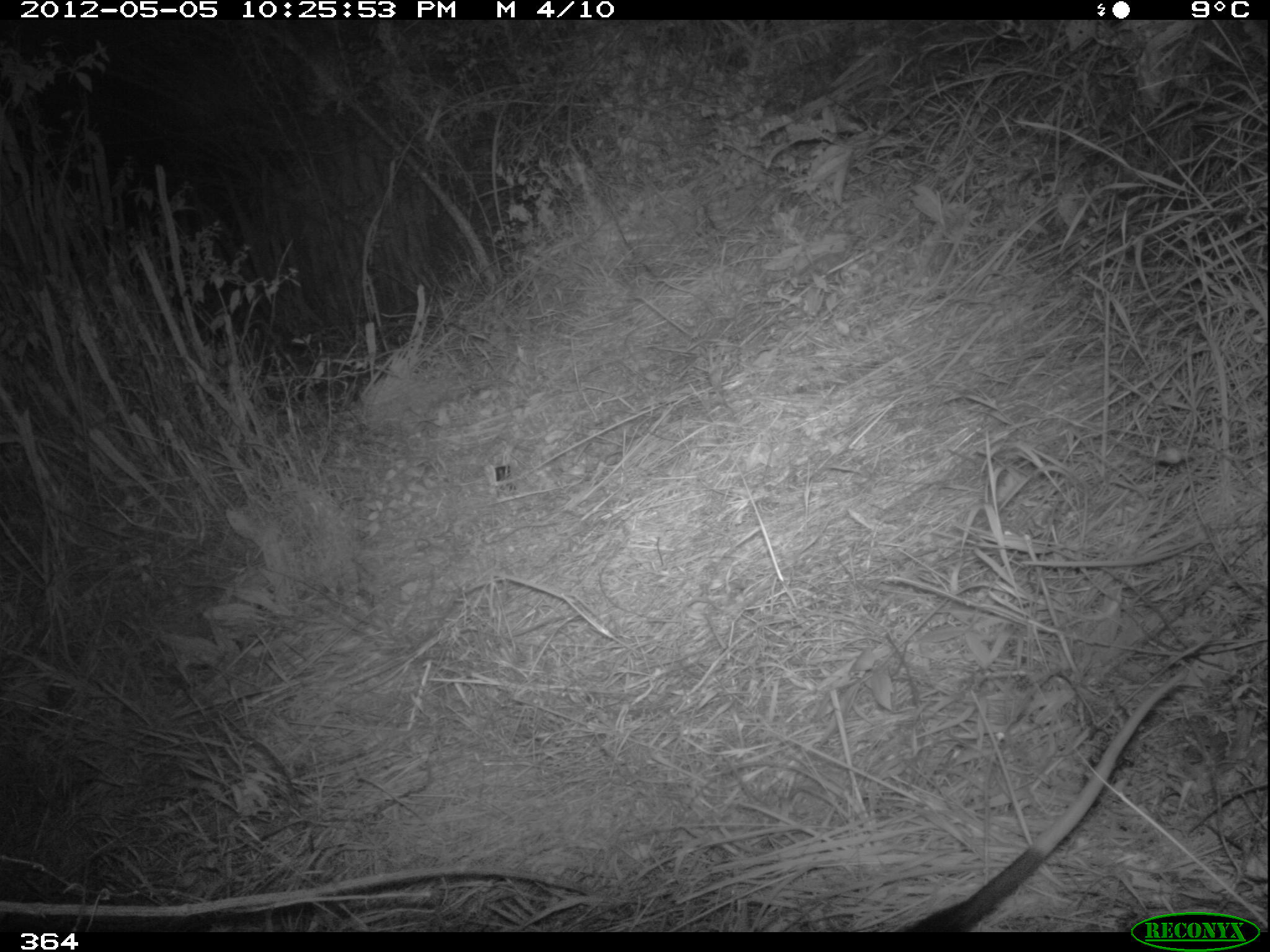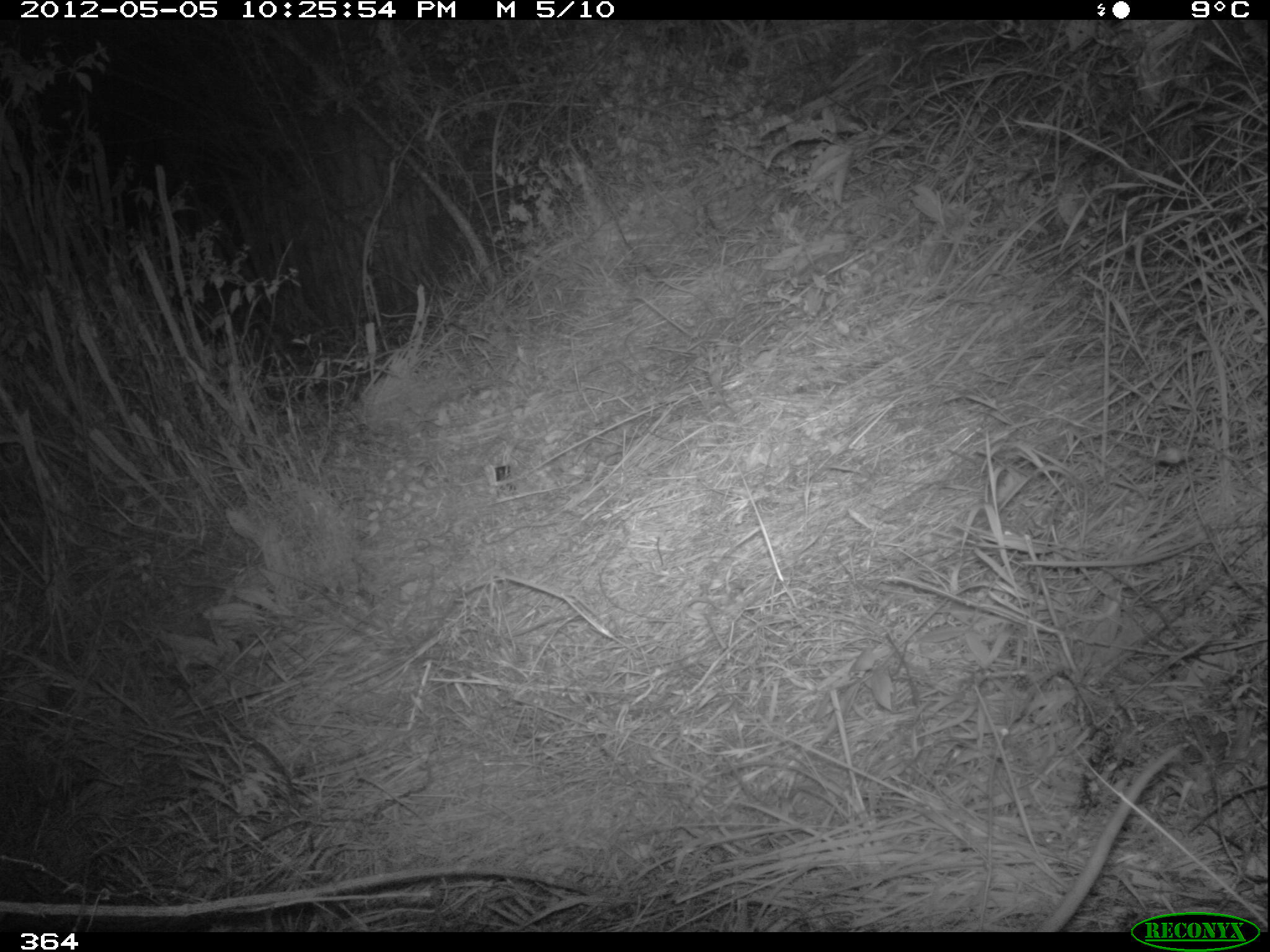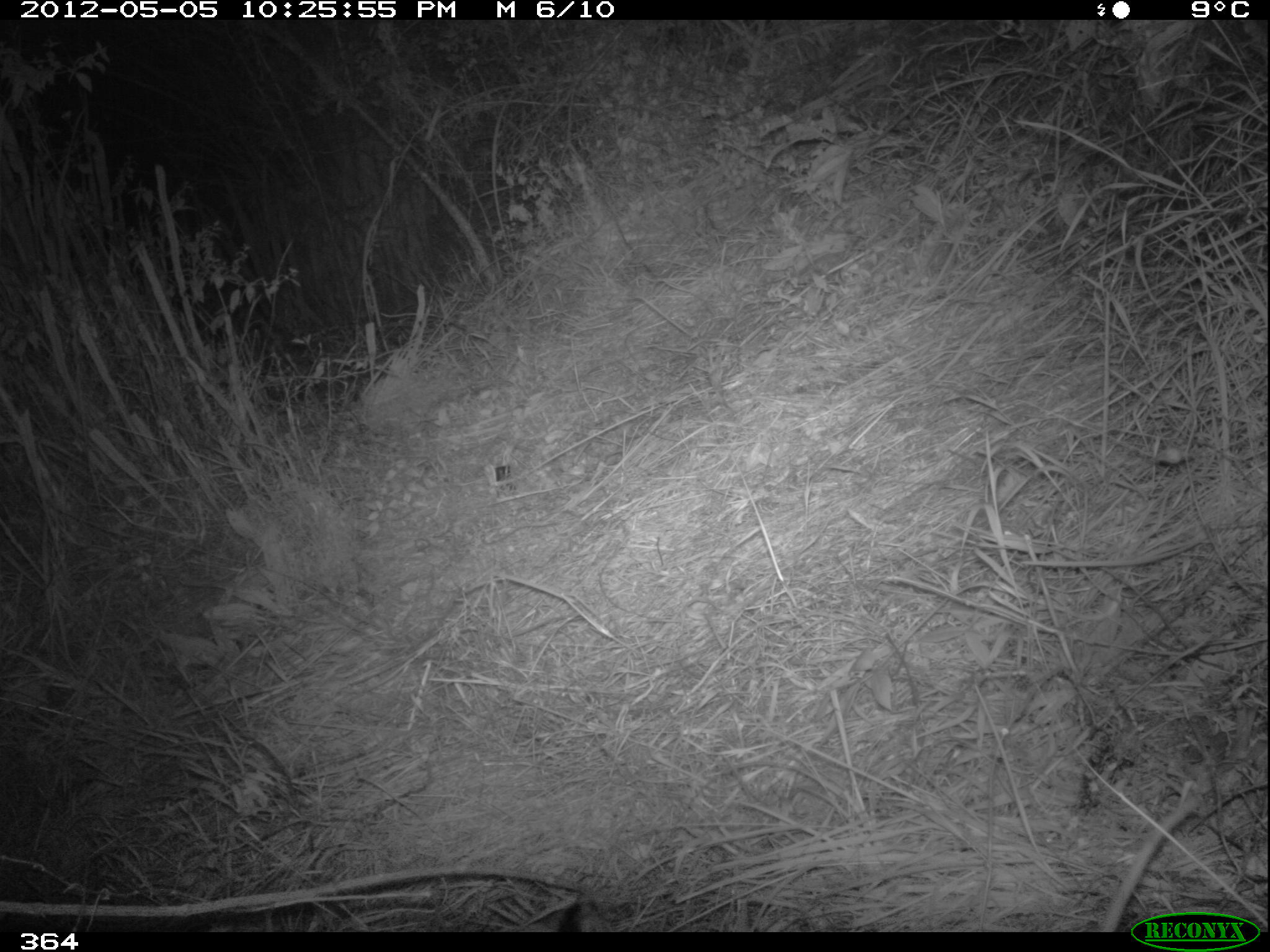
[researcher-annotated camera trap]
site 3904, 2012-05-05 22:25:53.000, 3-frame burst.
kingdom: Animalia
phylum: Chordata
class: Mammalia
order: Didelphimorphia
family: Didelphidae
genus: Didelphis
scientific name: Didelphis pernigra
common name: andean white-eared opossum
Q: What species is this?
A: Didelphis pernigra (andean white-eared opossum).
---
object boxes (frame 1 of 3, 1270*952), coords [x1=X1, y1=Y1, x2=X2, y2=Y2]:
didelphis pernigra: [x1=894, y1=667, x2=1188, y2=931]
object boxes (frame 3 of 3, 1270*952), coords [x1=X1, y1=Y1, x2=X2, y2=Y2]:
didelphis pernigra: [x1=1100, y1=794, x2=1202, y2=930]